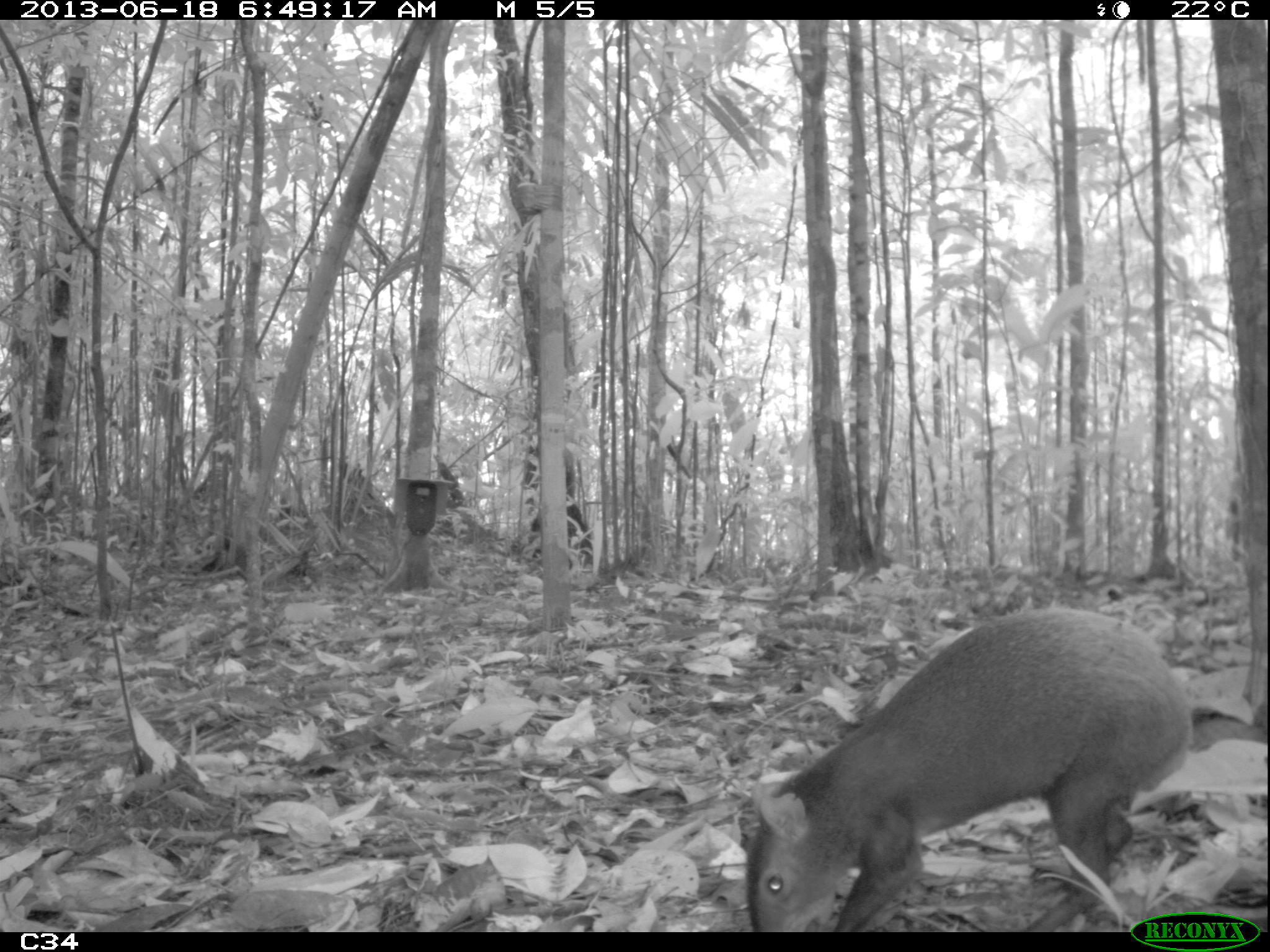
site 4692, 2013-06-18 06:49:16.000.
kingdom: Animalia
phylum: Chordata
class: Mammalia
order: Rodentia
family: Dasyproctidae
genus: Dasyprocta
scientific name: Dasyprocta leporina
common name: red-rumped agouti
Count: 1.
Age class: adult.